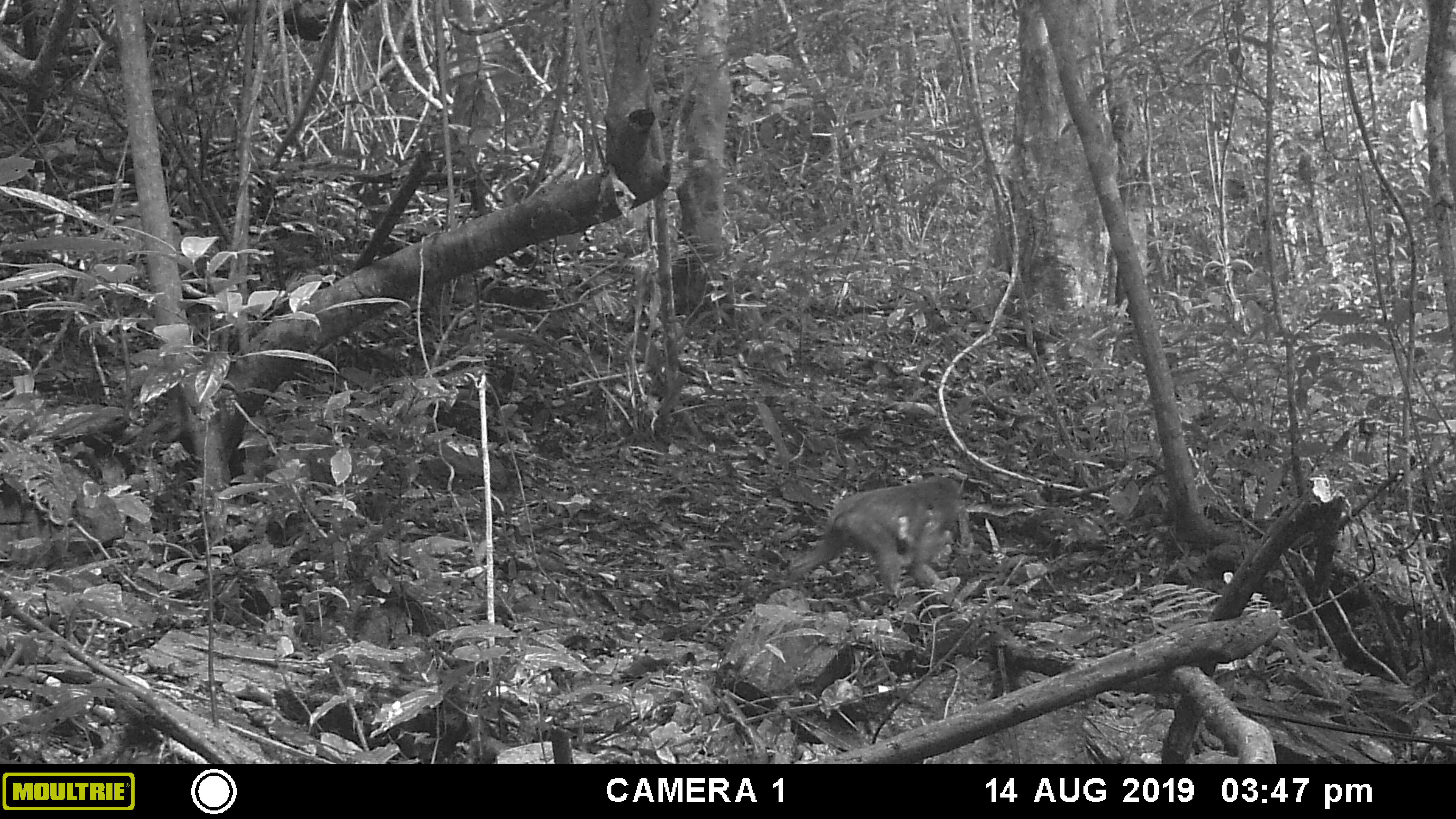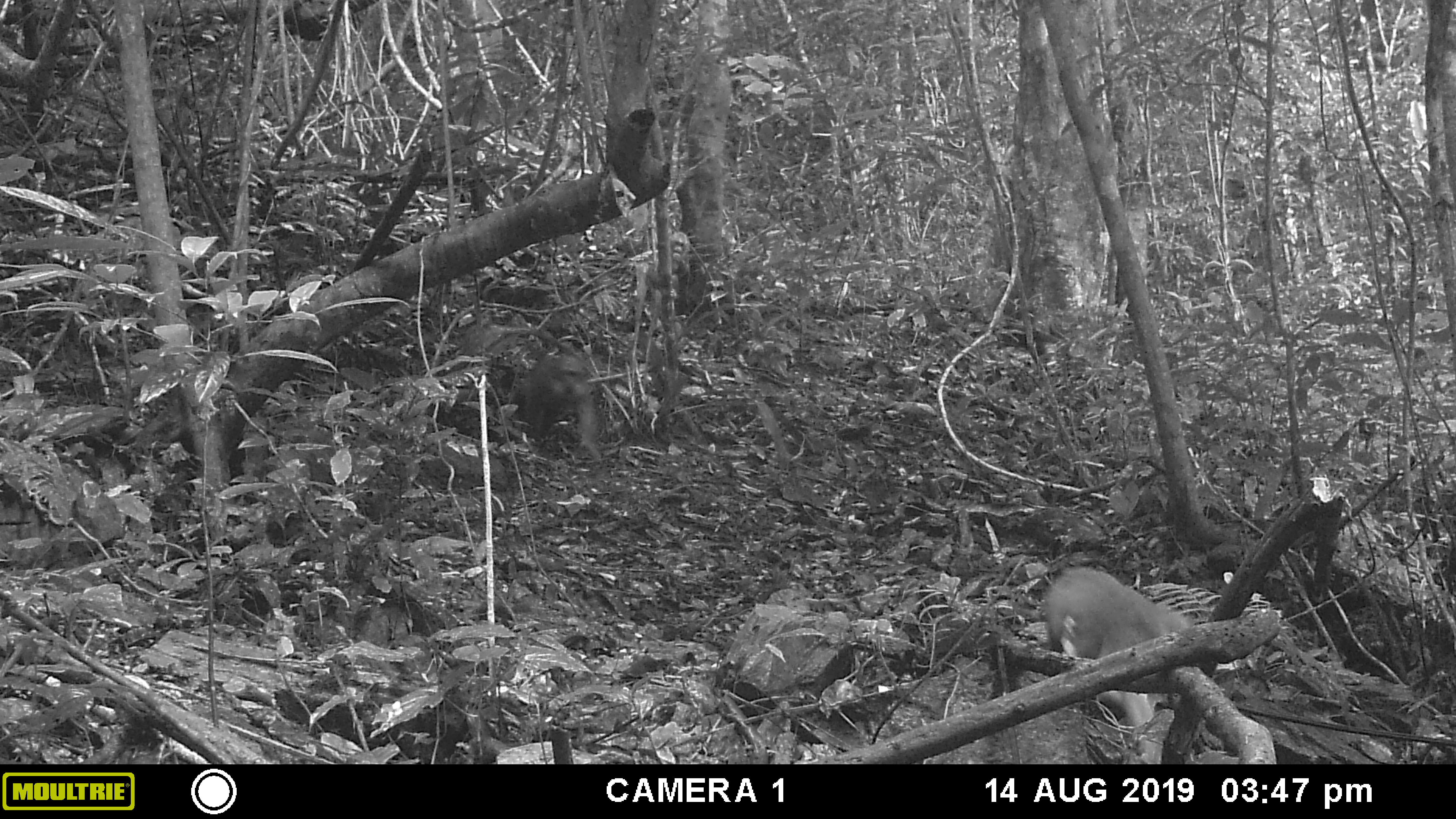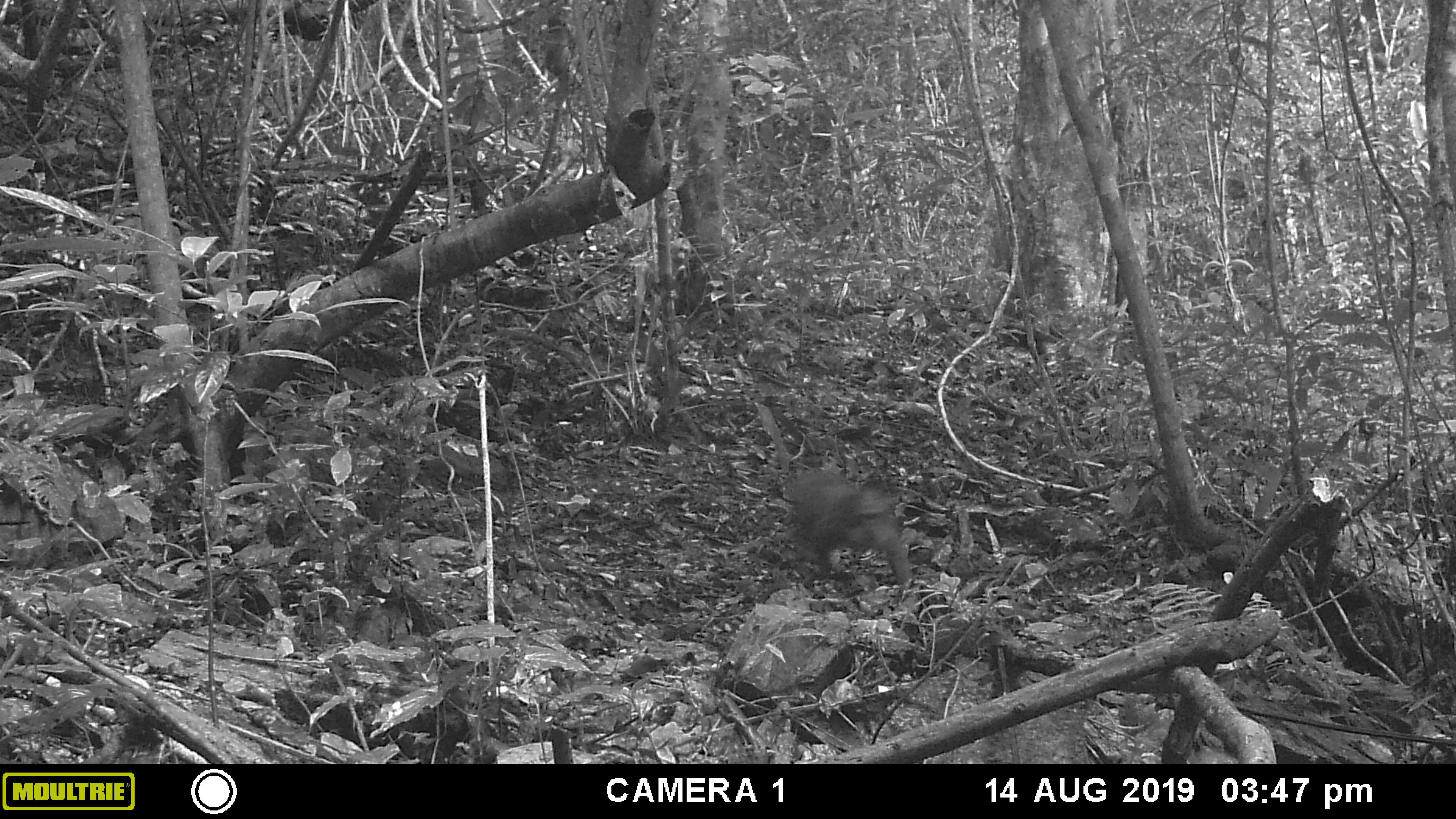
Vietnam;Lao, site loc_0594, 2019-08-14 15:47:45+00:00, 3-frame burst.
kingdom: Animalia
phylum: Chordata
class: Mammalia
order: Primates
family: Cercopithecidae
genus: Macaca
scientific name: Macaca arctoides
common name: stump-tailed macaque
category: stump tailed macaque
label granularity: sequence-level